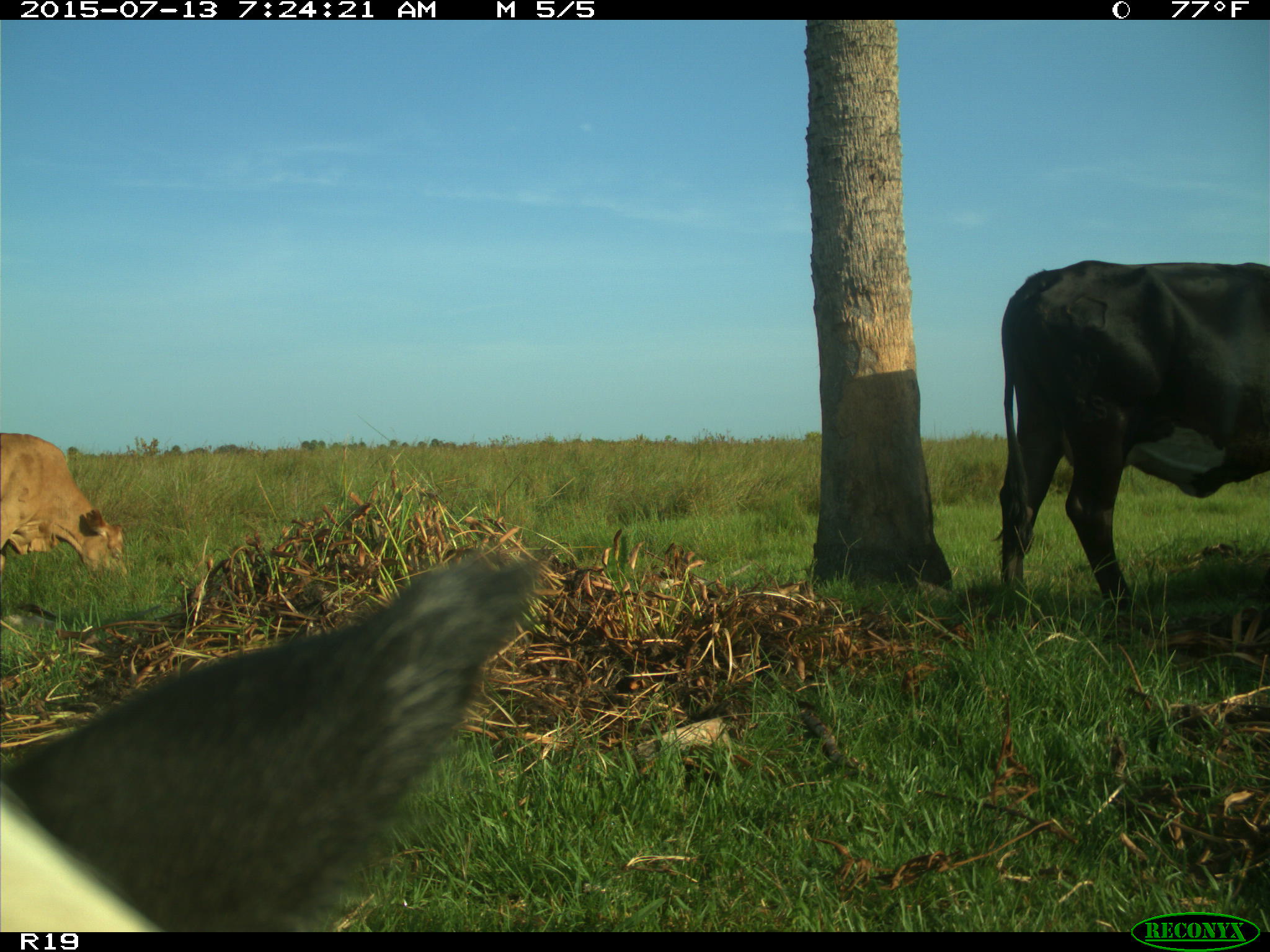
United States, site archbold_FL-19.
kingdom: Animalia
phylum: Chordata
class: Mammalia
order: Artiodactyla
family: Bovidae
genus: Bos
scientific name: Bos taurus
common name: domestic cow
Bos taurus (domestic cow).